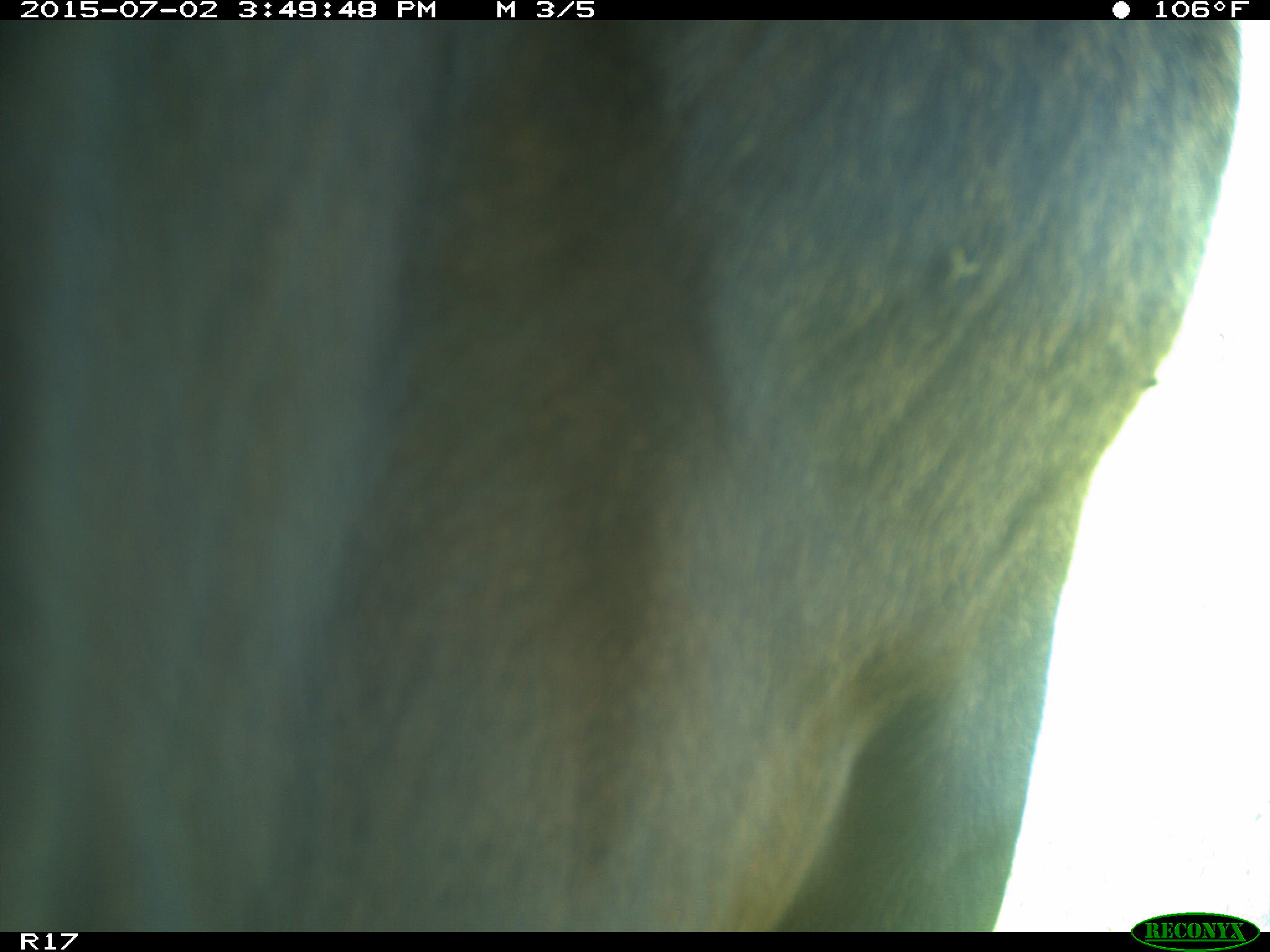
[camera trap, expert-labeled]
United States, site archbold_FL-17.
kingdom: Animalia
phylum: Chordata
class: Mammalia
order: Artiodactyla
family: Bovidae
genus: Bos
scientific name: Bos taurus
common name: domestic cow